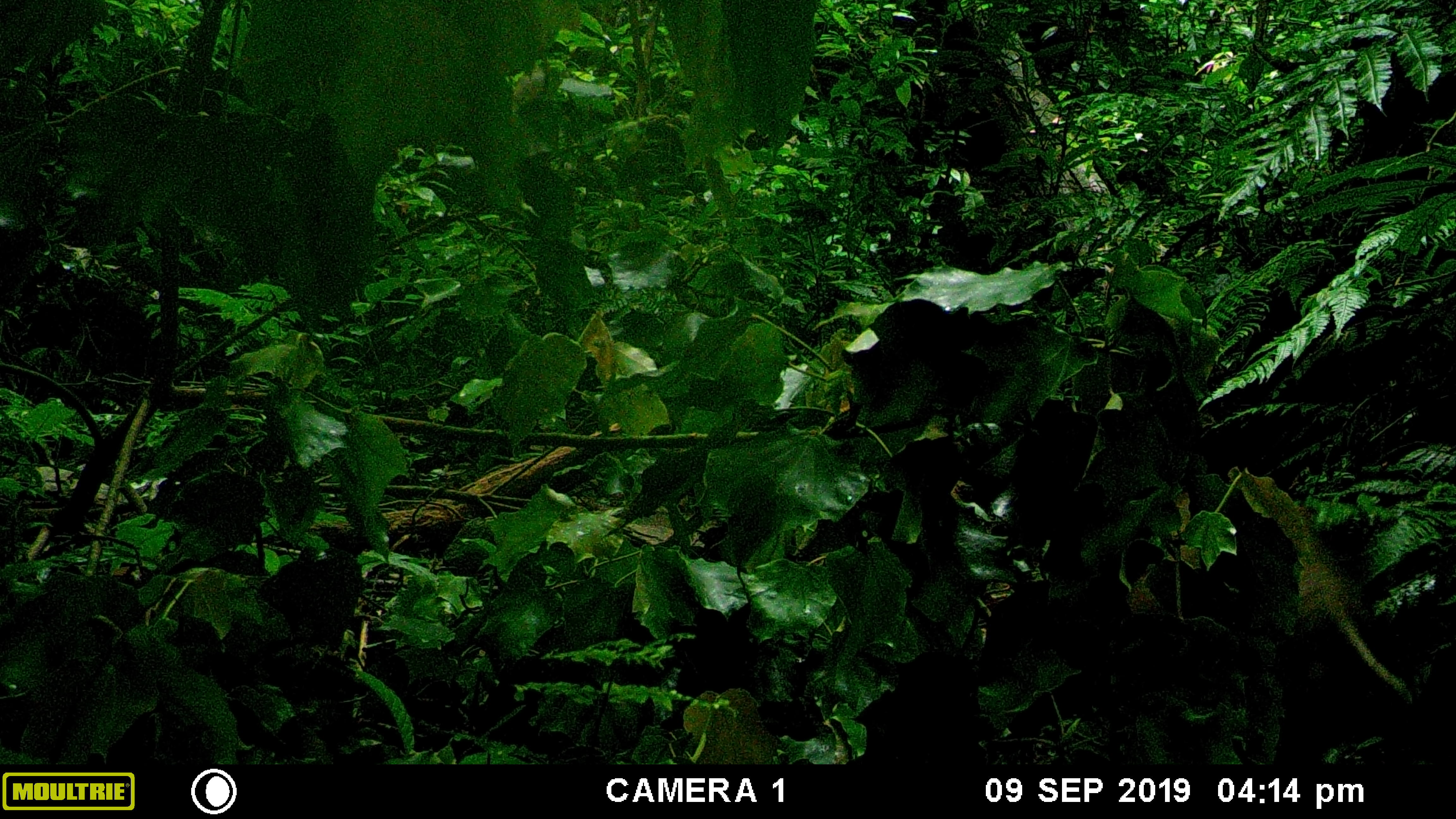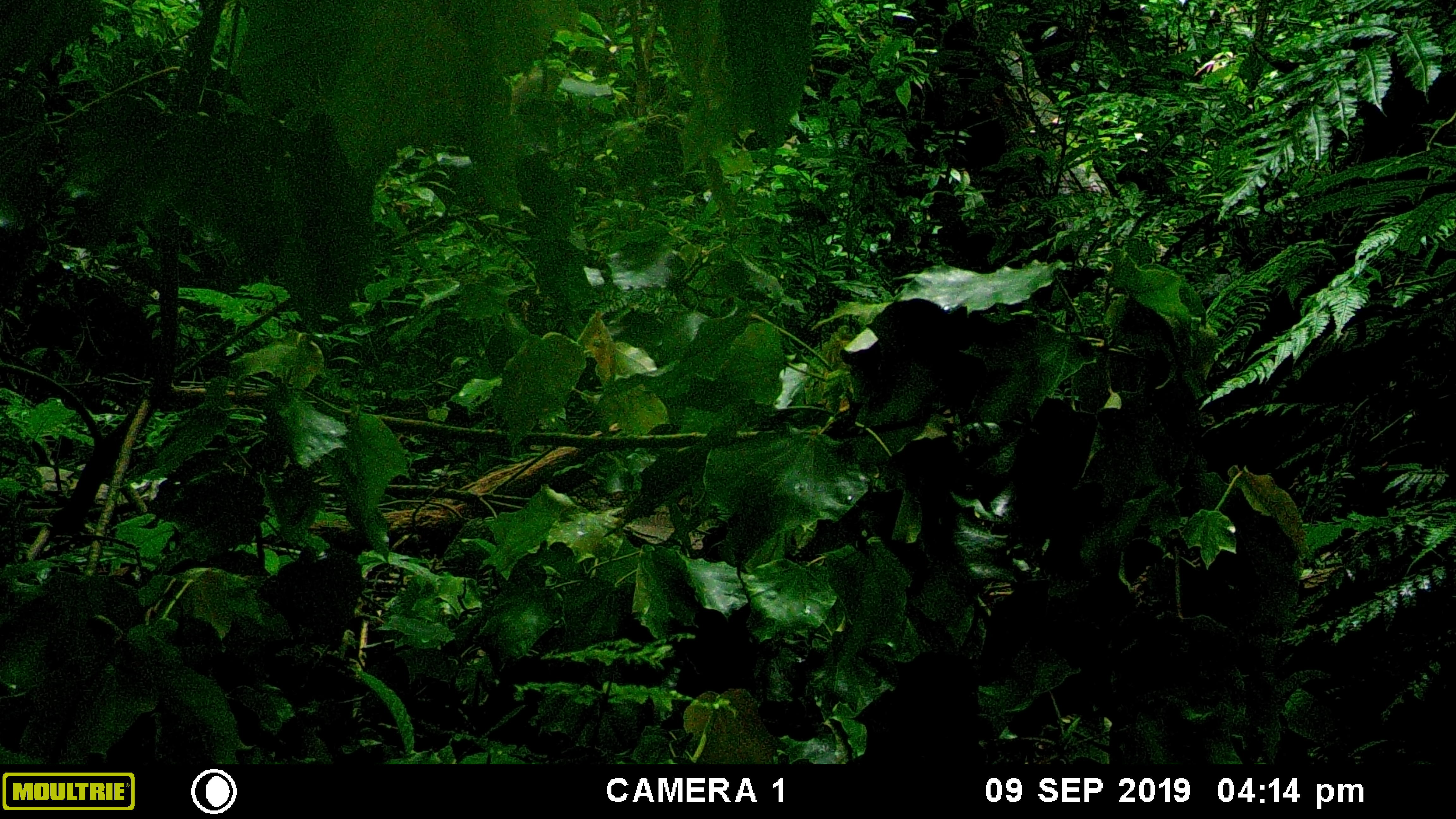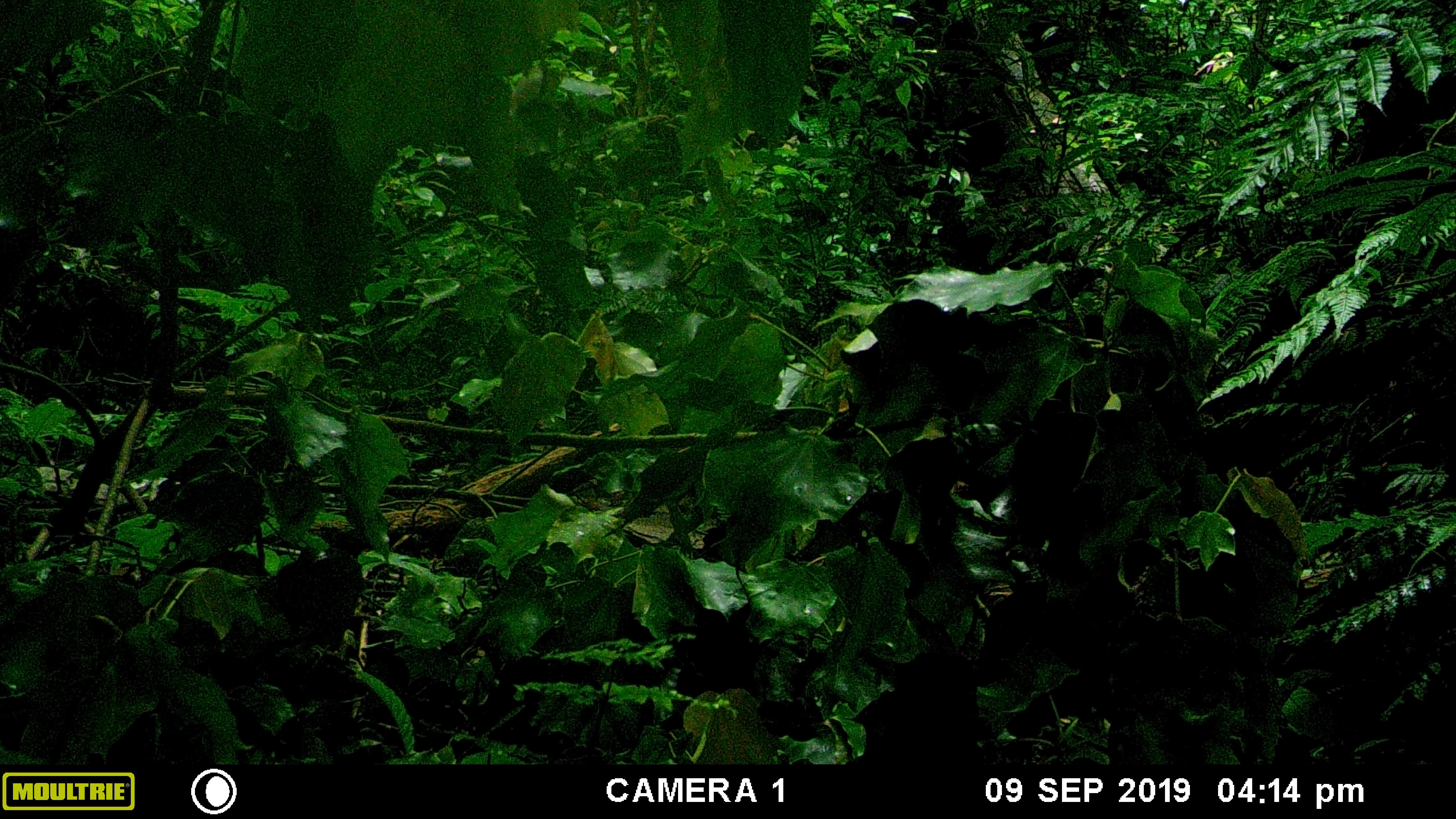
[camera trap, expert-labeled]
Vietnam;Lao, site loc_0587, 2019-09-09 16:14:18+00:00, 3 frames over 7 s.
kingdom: Animalia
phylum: Chordata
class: Mammalia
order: Artiodactyla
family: Suidae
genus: Sus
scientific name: Sus scrofa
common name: eurasian wild pig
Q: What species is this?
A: Eurasian wild pig (Sus scrofa).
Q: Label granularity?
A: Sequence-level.